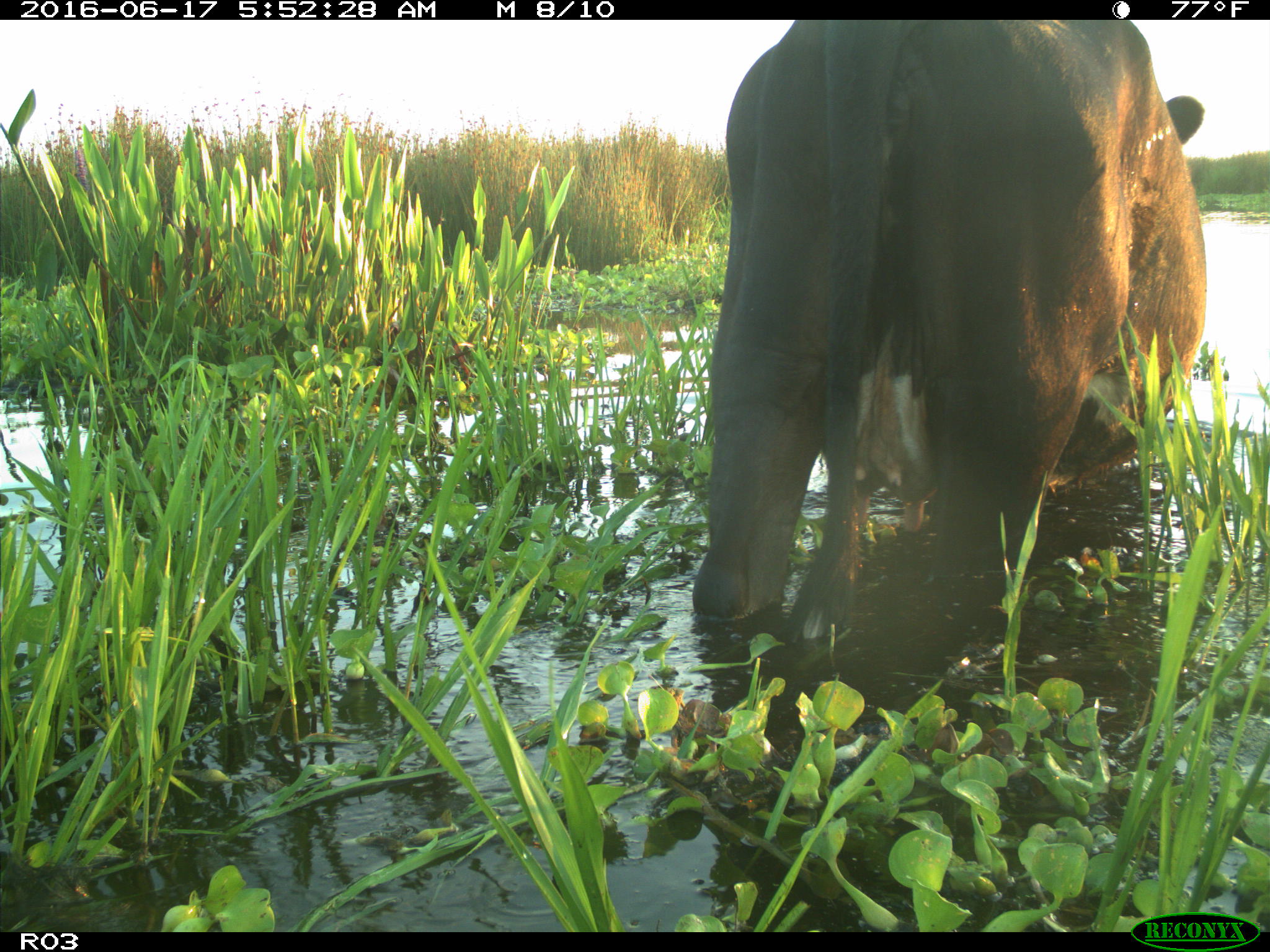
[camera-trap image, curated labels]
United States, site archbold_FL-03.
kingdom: Animalia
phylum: Chordata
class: Mammalia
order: Artiodactyla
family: Bovidae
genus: Bos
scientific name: Bos taurus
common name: domestic cow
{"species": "Bos taurus (domestic cow)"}